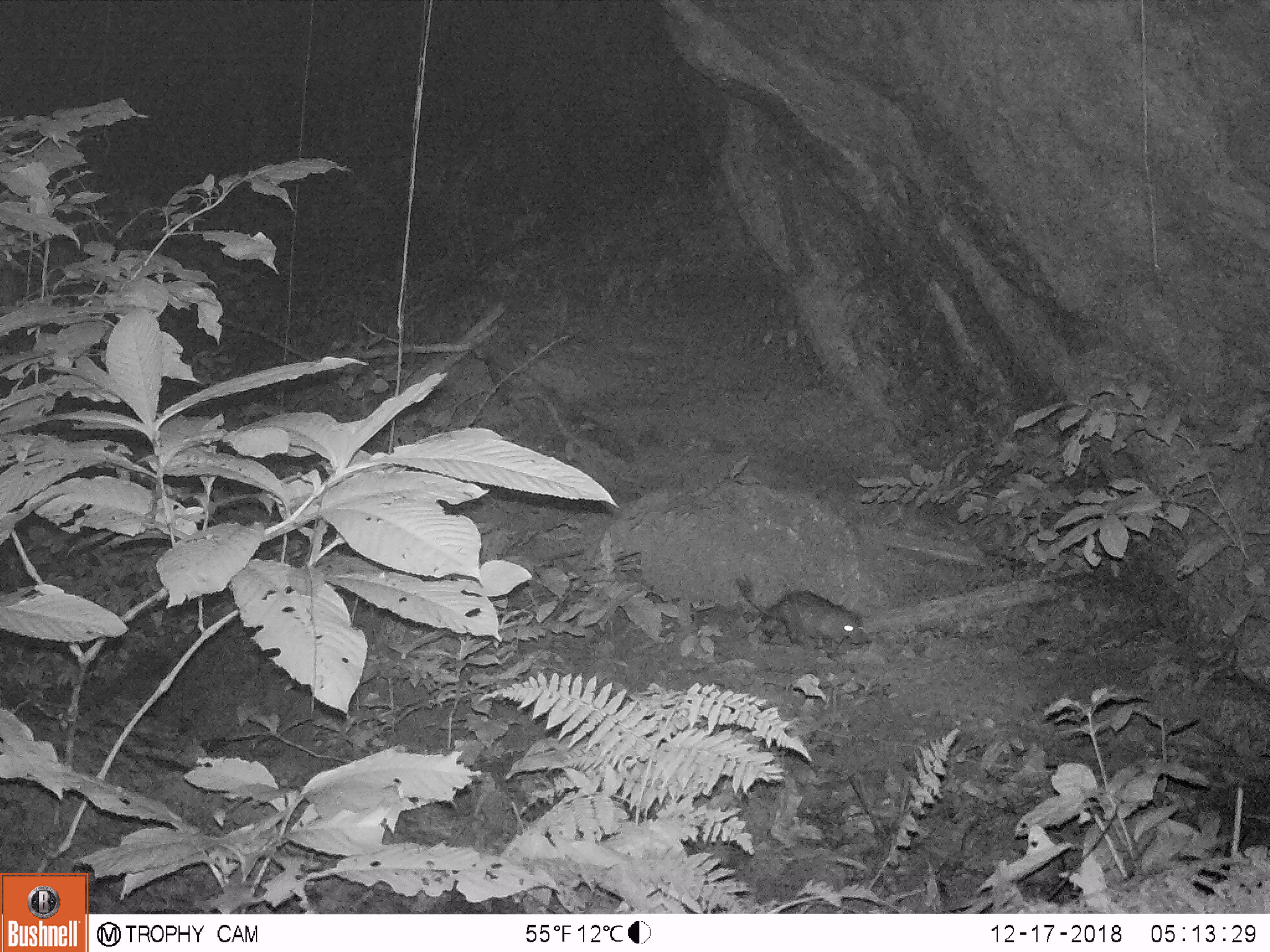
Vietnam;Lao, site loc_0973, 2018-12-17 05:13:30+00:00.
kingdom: Animalia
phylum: Chordata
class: Mammalia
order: Rodentia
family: Hystricidae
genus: Atherurus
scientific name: Atherurus macrourus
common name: asiatic brush-tailed porcupine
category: asiatic brush tailed porcupine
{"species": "asiatic brush tailed porcupine (asiatic brush-tailed porcupine) (Atherurus macrourus)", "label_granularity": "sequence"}